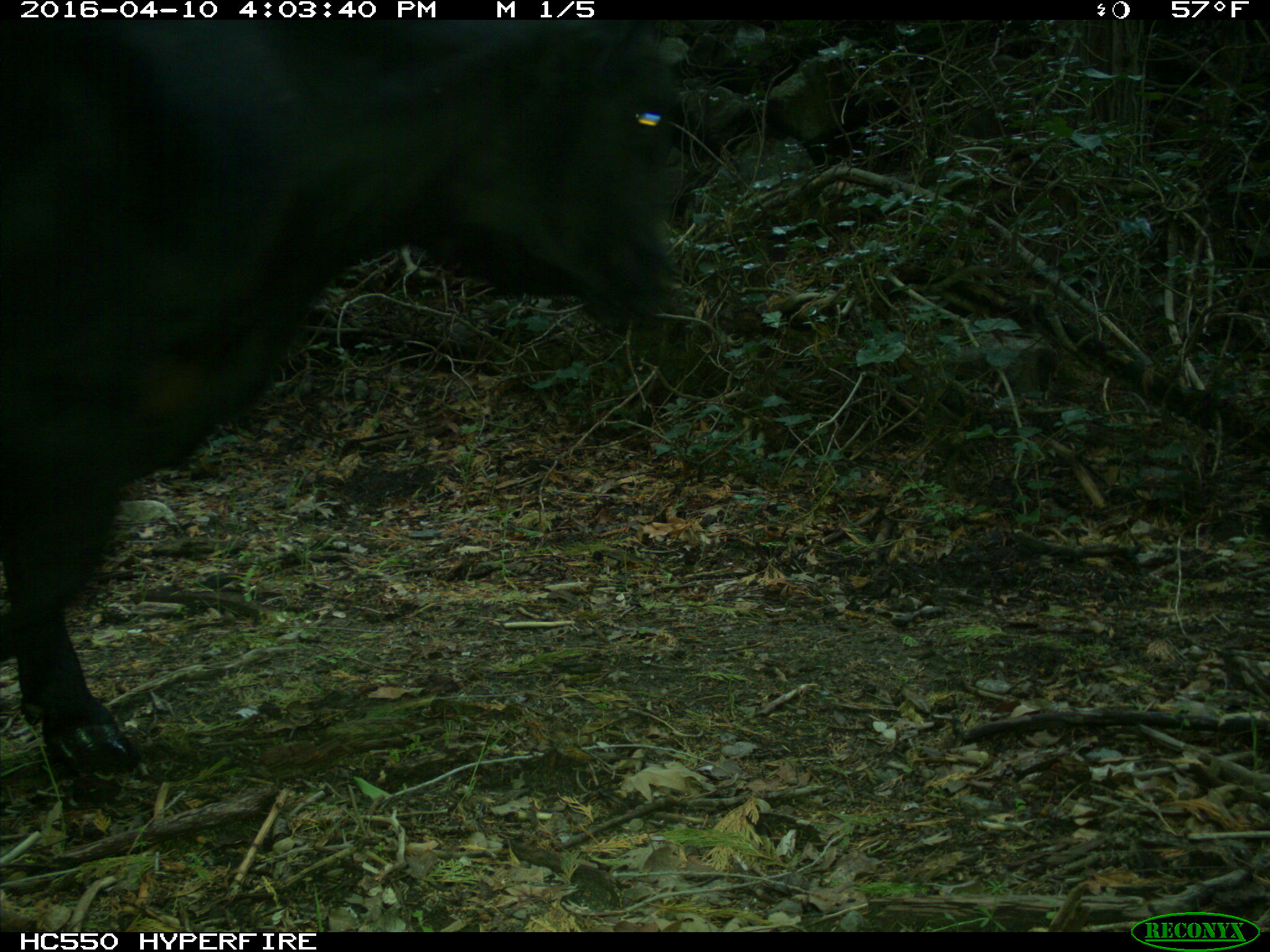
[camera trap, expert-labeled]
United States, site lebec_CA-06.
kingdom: Animalia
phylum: Chordata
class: Mammalia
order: Artiodactyla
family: Bovidae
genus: Bos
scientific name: Bos taurus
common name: domestic cow